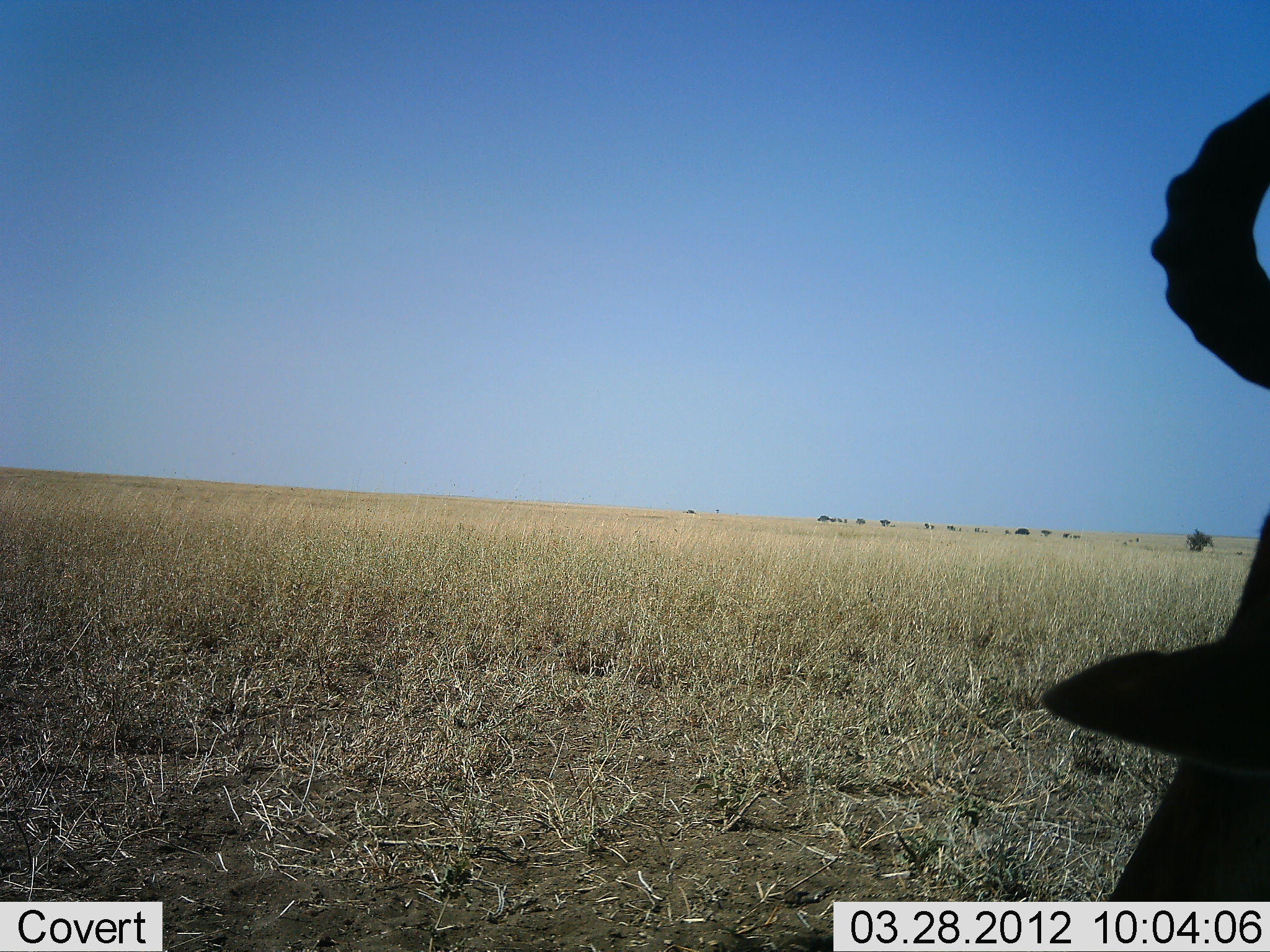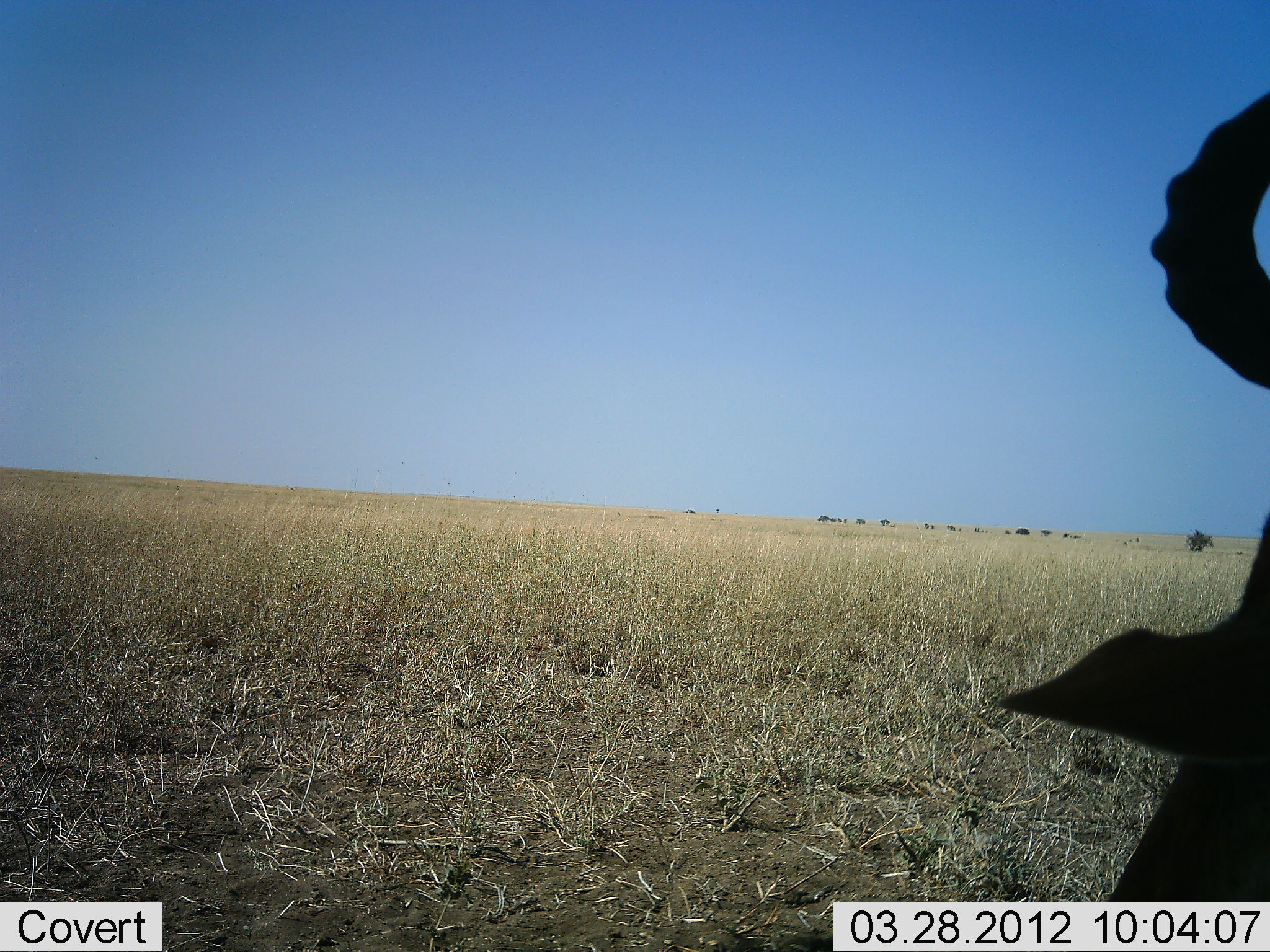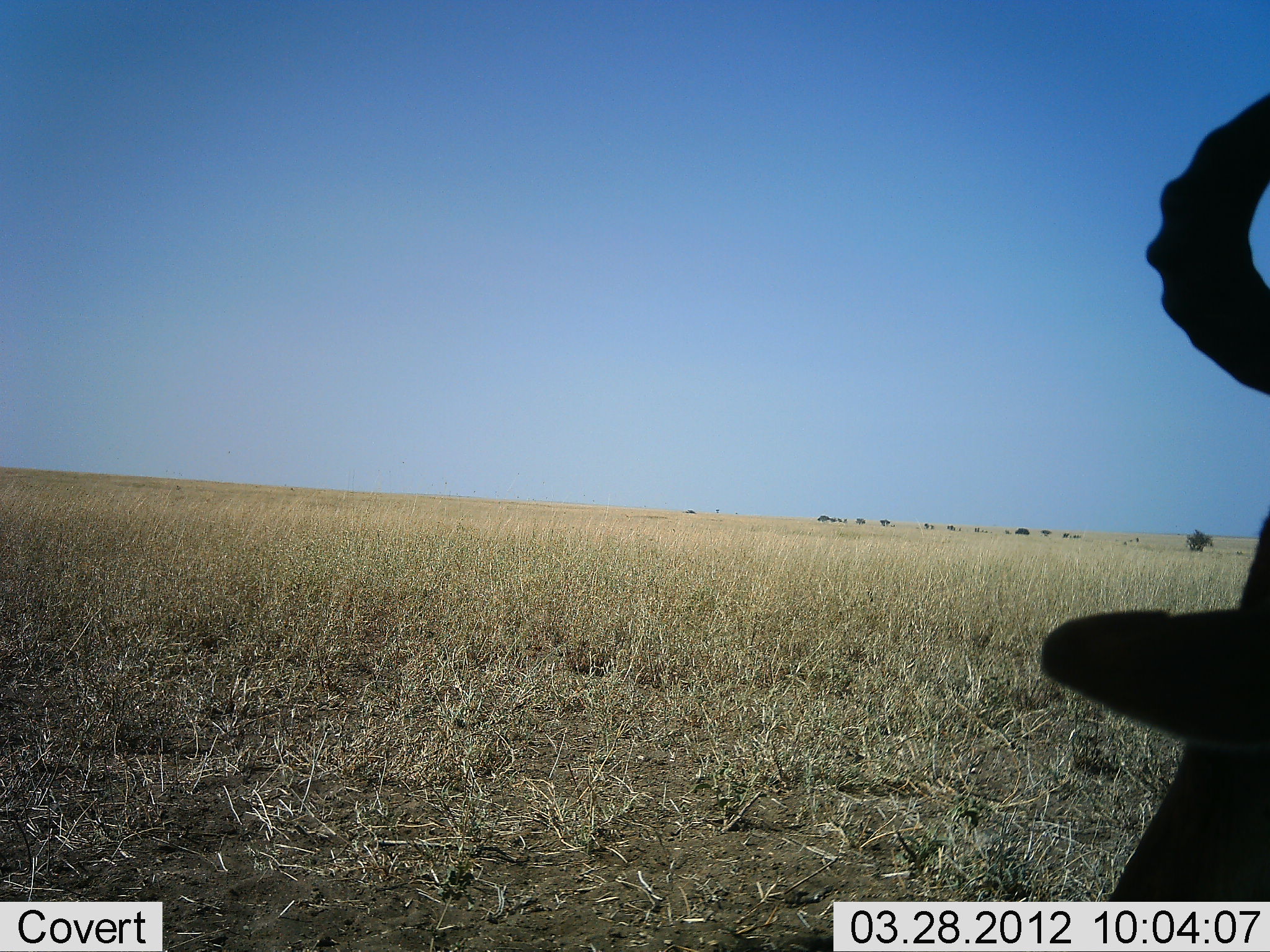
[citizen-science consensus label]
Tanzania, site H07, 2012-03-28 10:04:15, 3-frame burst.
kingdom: Animalia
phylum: Chordata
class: Mammalia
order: Artiodactyla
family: Bovidae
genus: Alcelaphus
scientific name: Alcelaphus buselaphus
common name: hartebeest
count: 1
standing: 43%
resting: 57%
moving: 0%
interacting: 0%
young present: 0%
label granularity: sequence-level